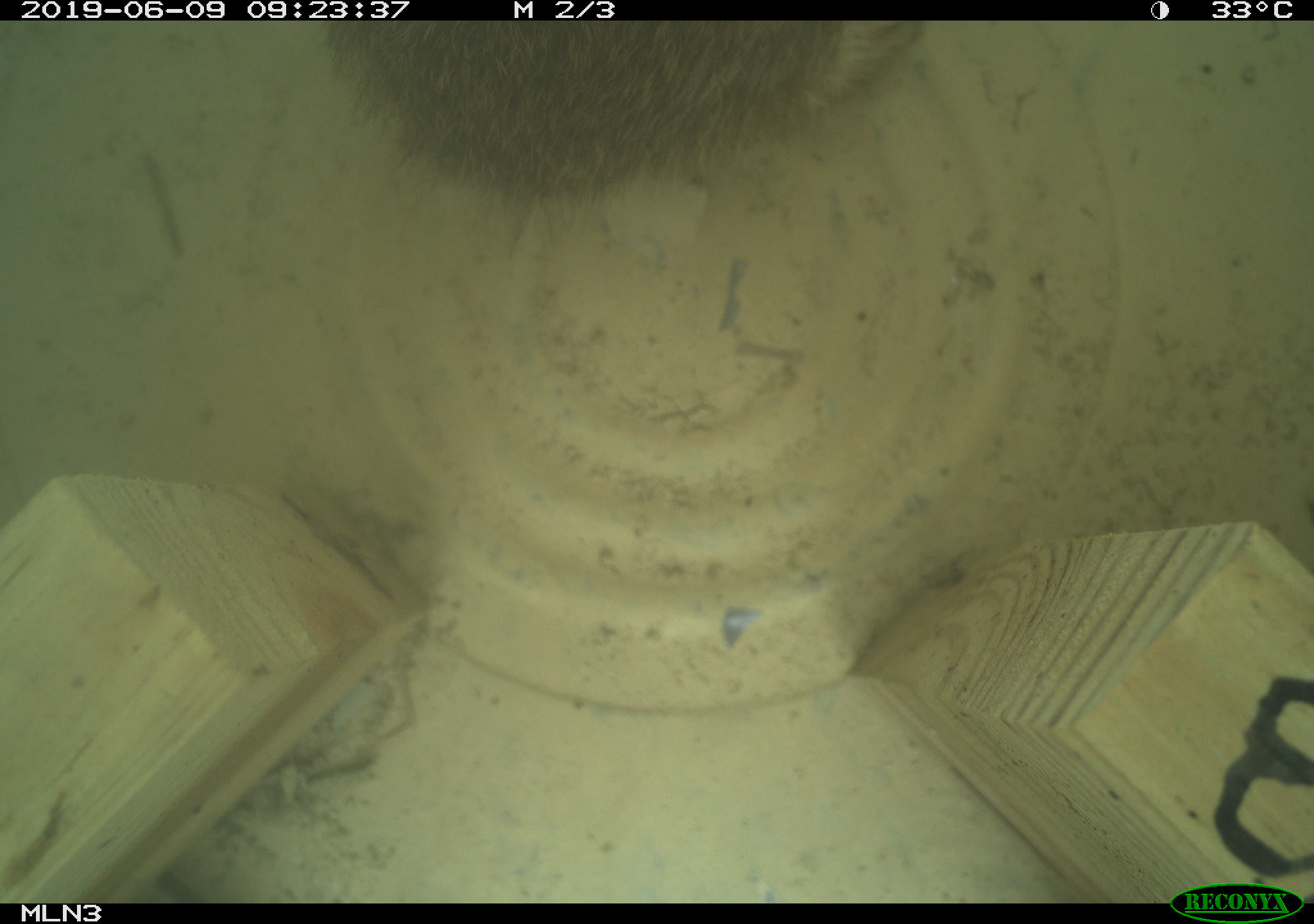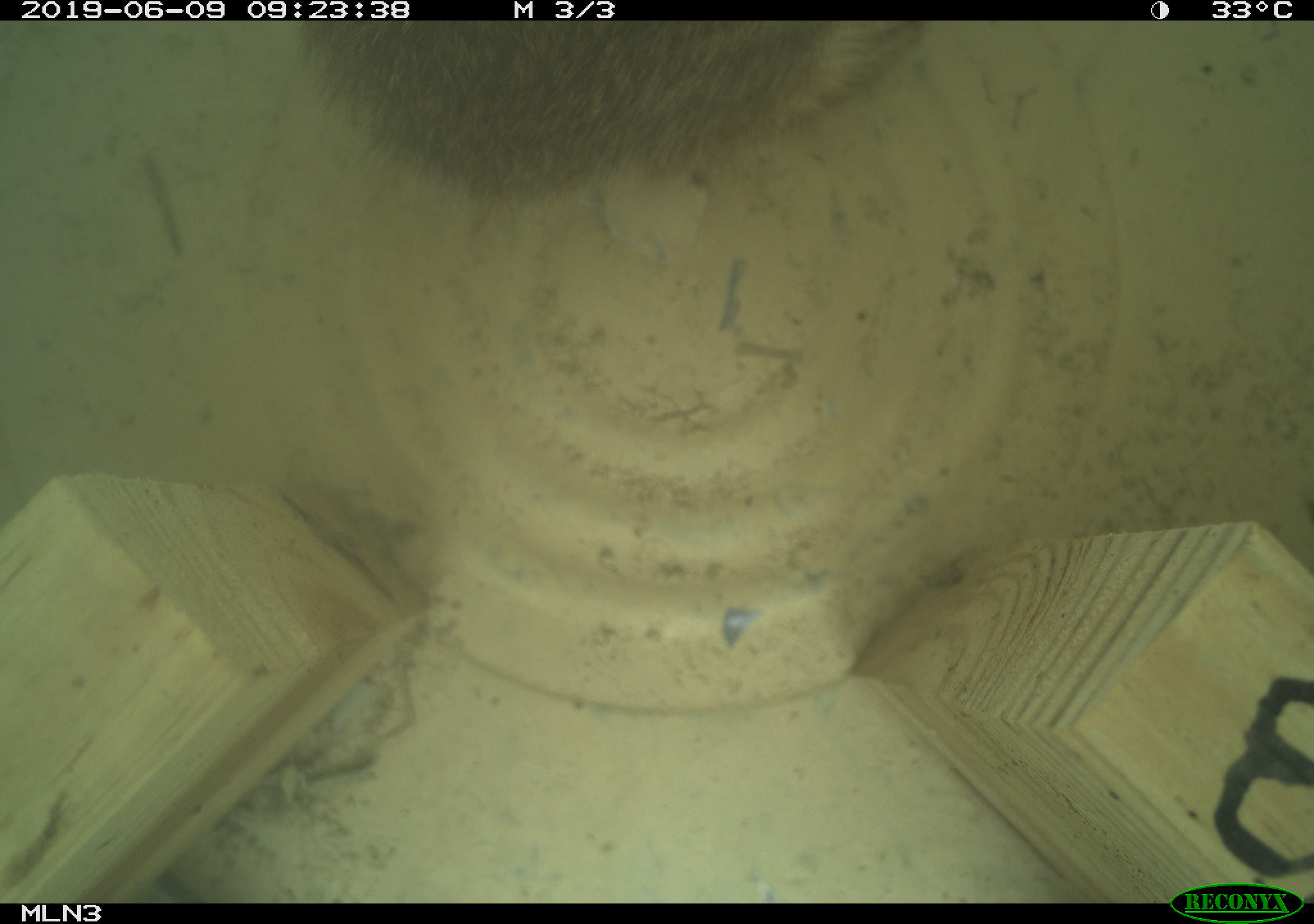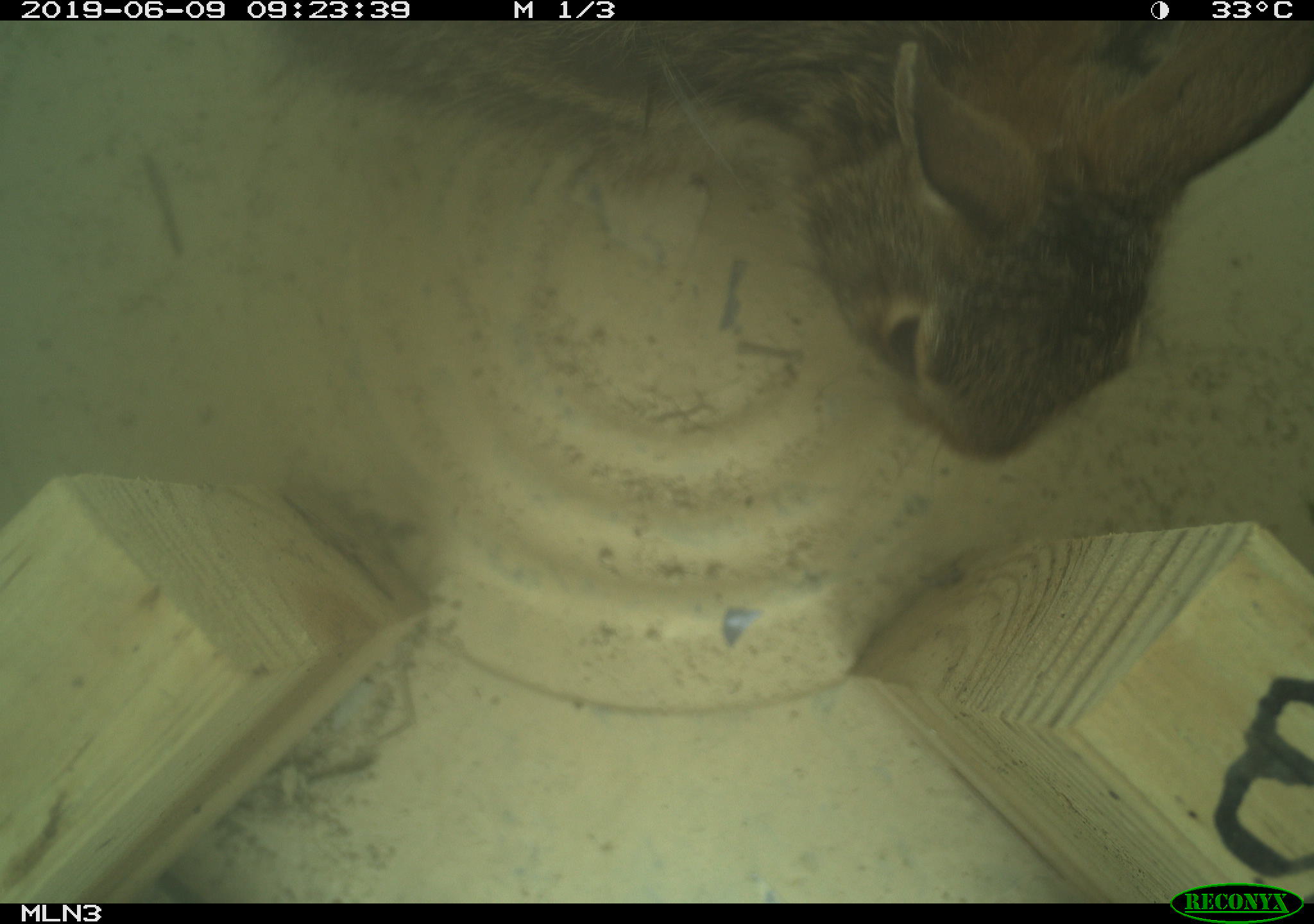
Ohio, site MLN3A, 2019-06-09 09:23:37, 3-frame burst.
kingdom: Animalia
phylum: Chordata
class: Mammalia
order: Lagomorpha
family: Leporidae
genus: Sylvilagus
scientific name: Sylvilagus floridanus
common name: eastern cottontail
Eastern cottontail (Sylvilagus floridanus).